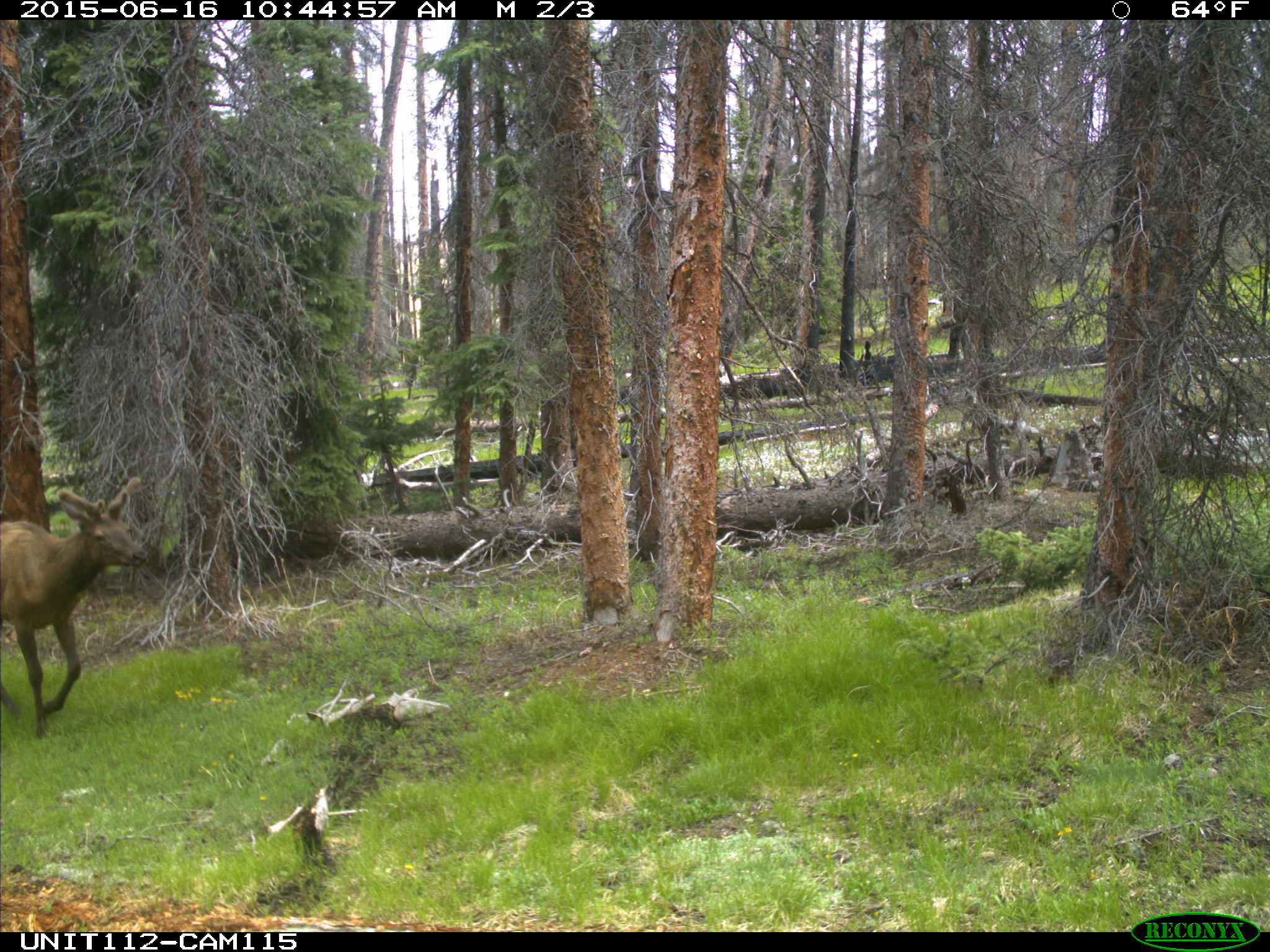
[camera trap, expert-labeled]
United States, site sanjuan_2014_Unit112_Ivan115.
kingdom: Animalia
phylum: Chordata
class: Mammalia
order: Artiodactyla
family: Cervidae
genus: Cervus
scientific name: Cervus elaphus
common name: red deer